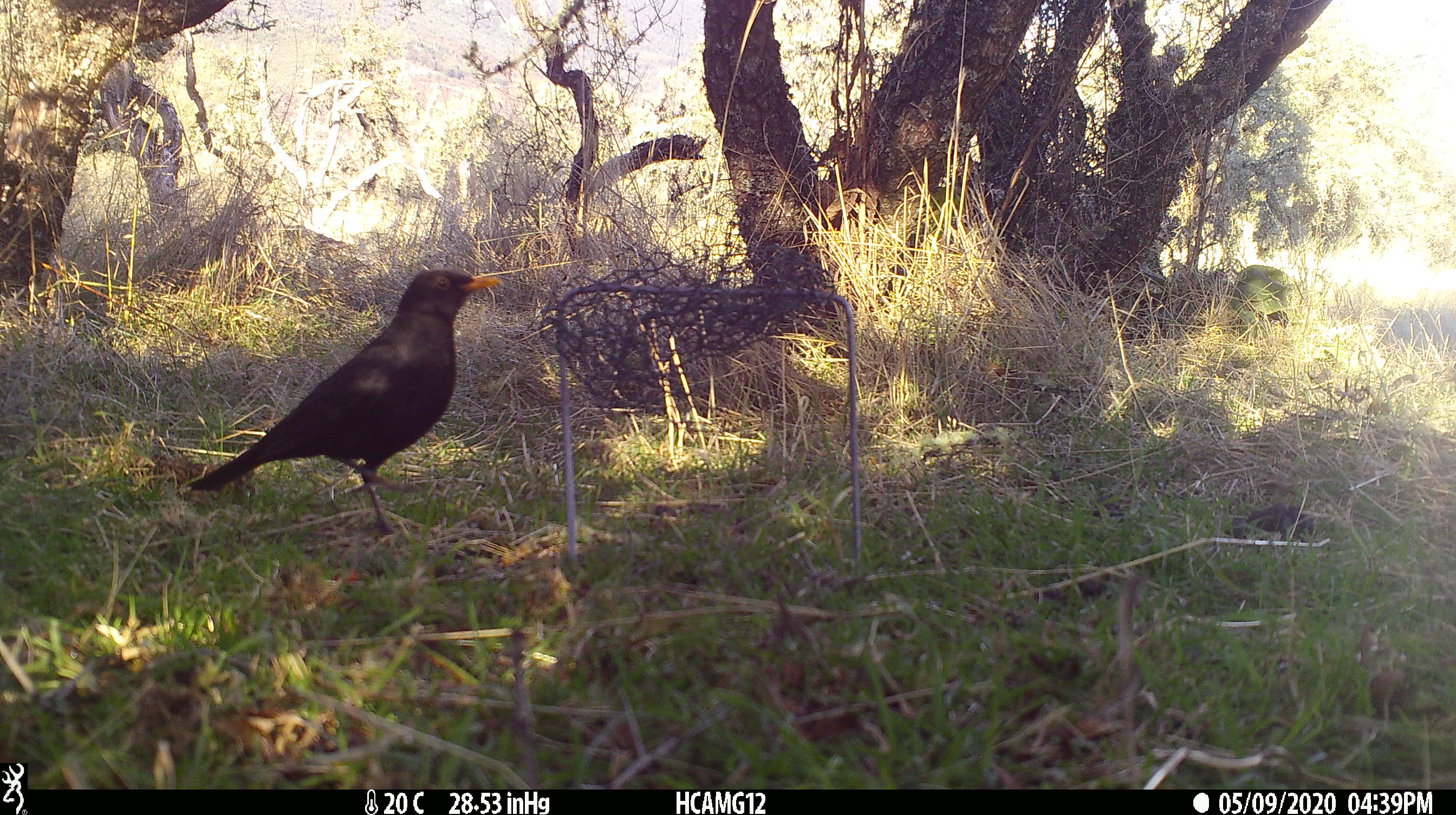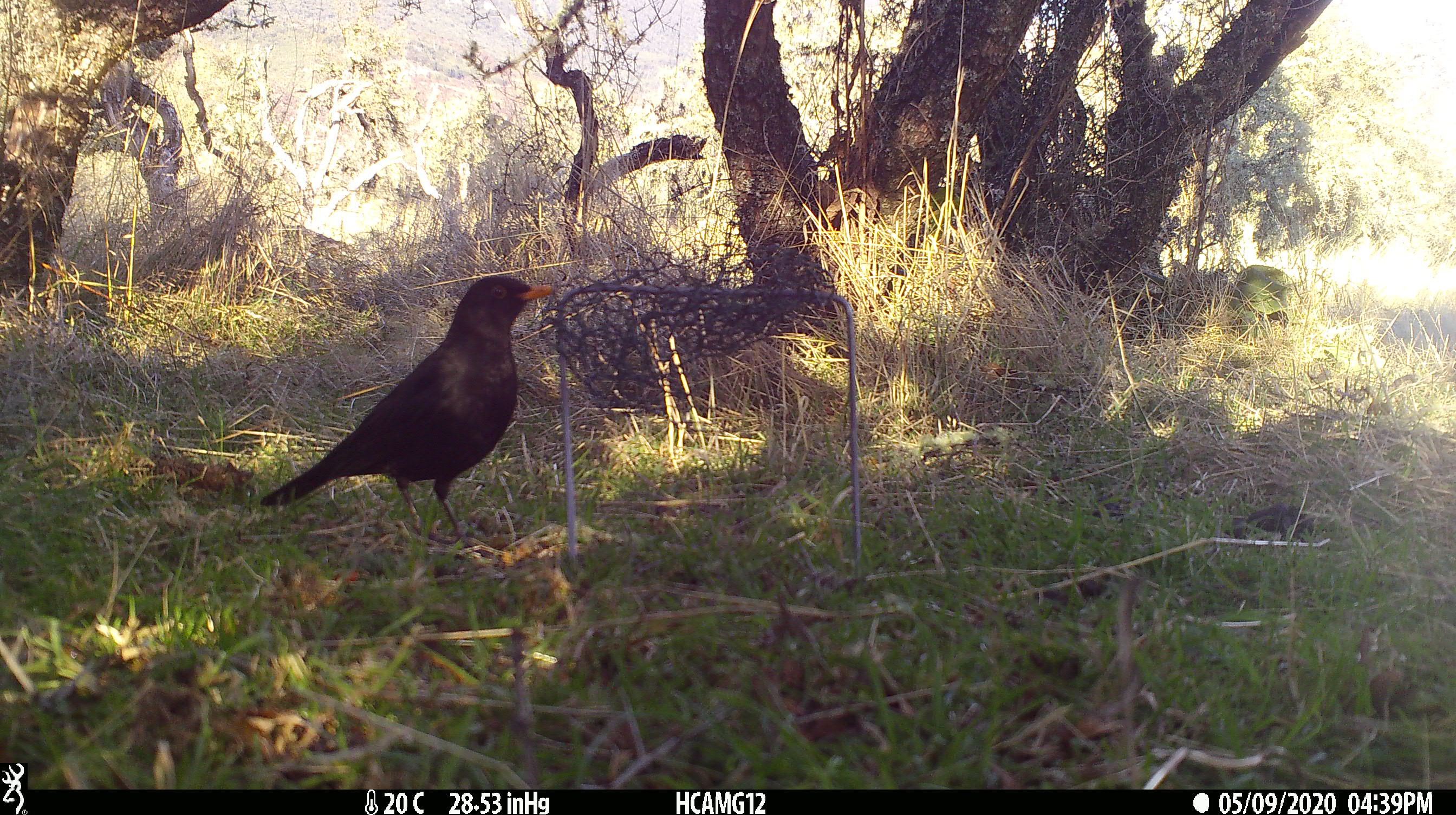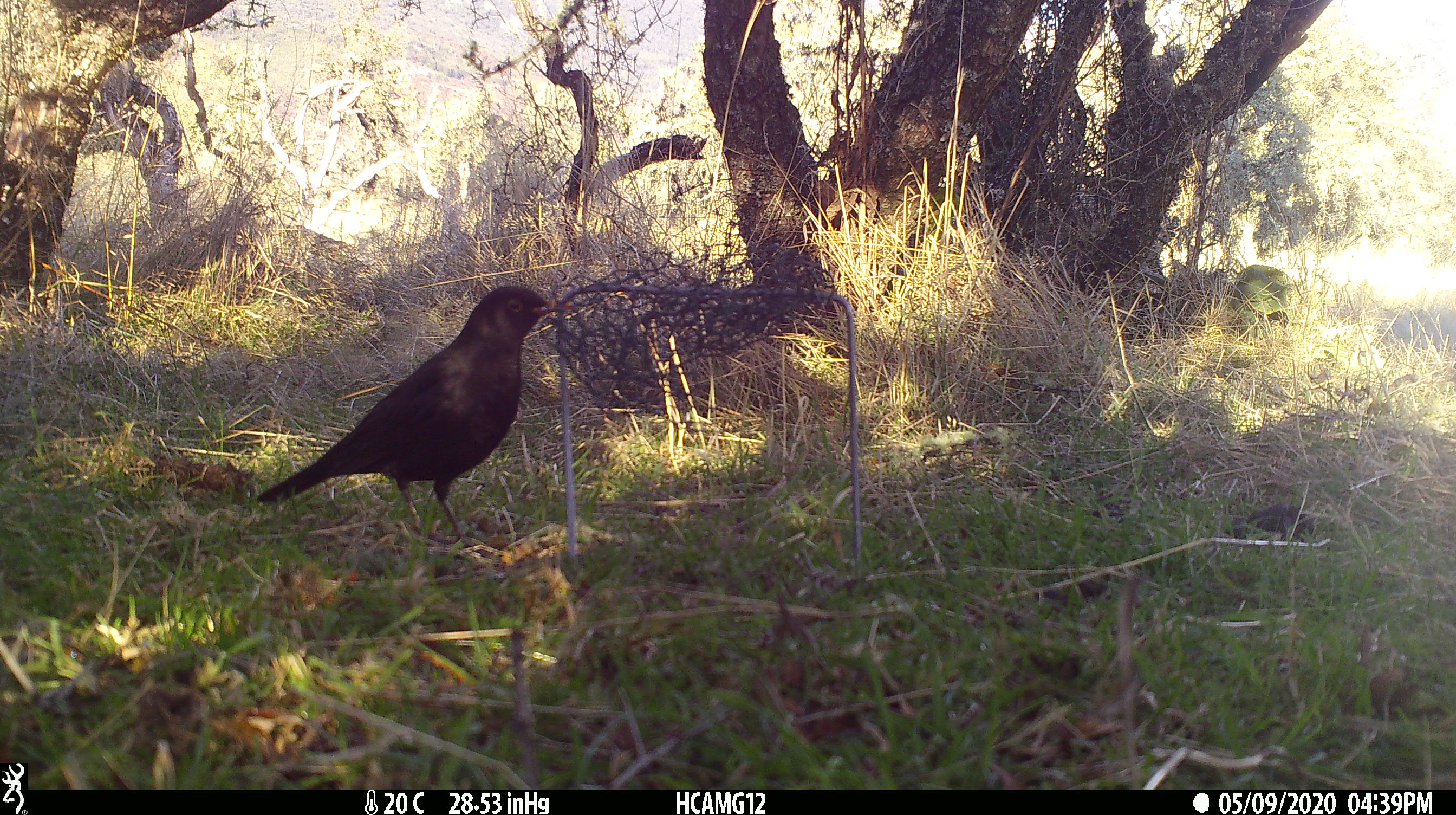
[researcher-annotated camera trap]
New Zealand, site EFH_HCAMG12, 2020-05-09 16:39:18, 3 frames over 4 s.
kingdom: Animalia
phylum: Chordata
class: Aves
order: Passeriformes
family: Turdidae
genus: Turdus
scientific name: Turdus merula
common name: eurasian blackbird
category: blackbird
Blackbird (eurasian blackbird) (Turdus merula).